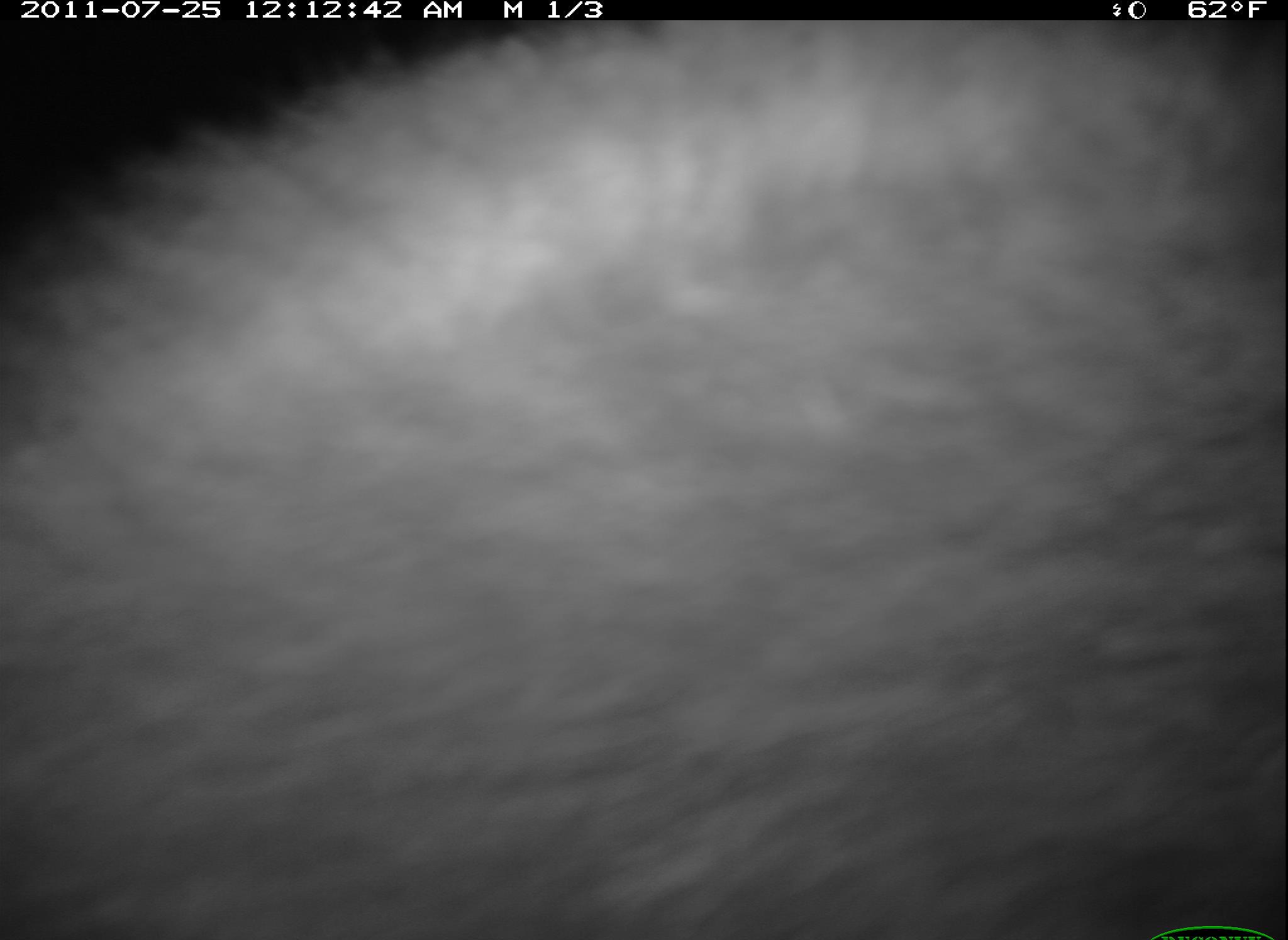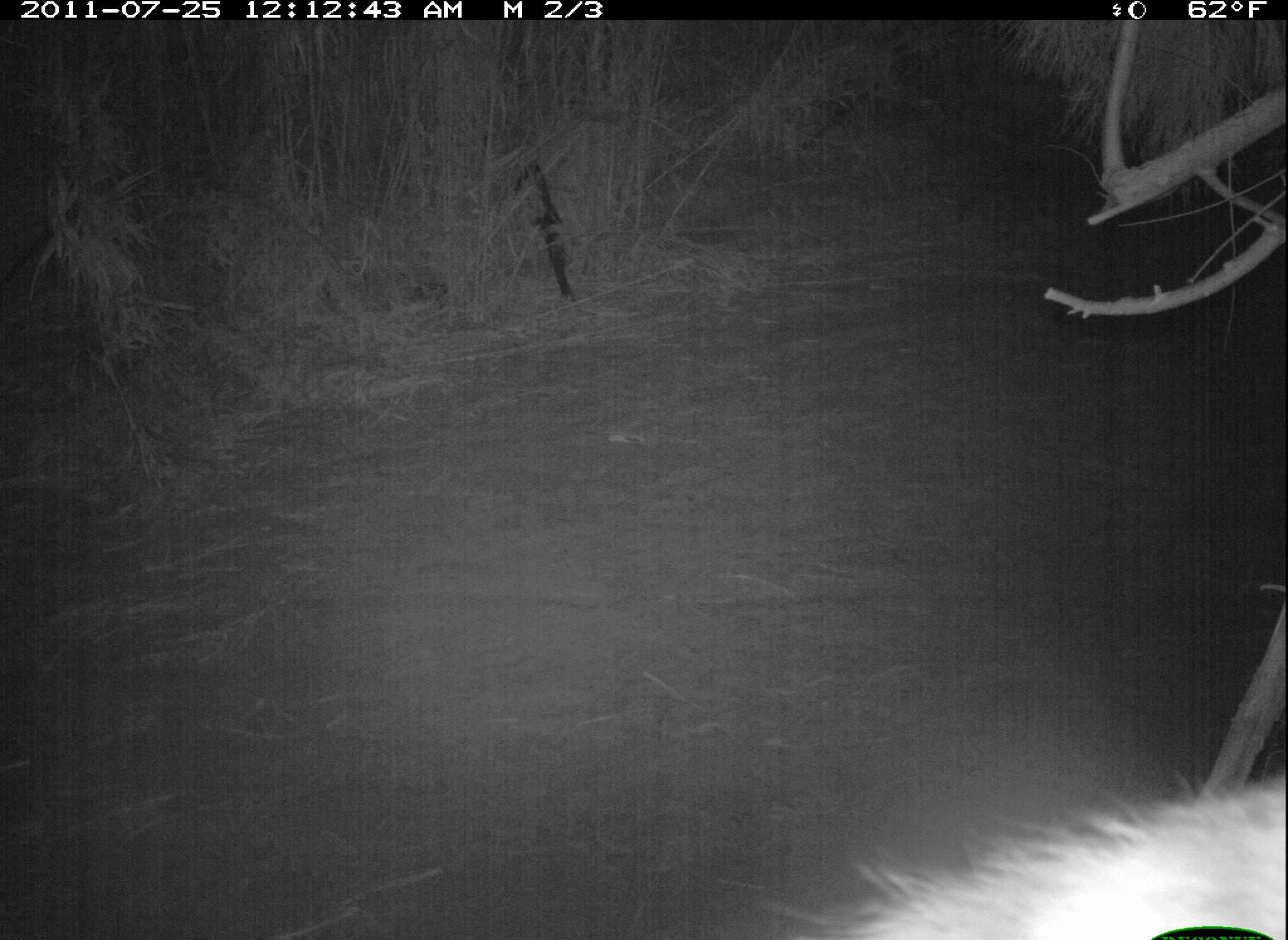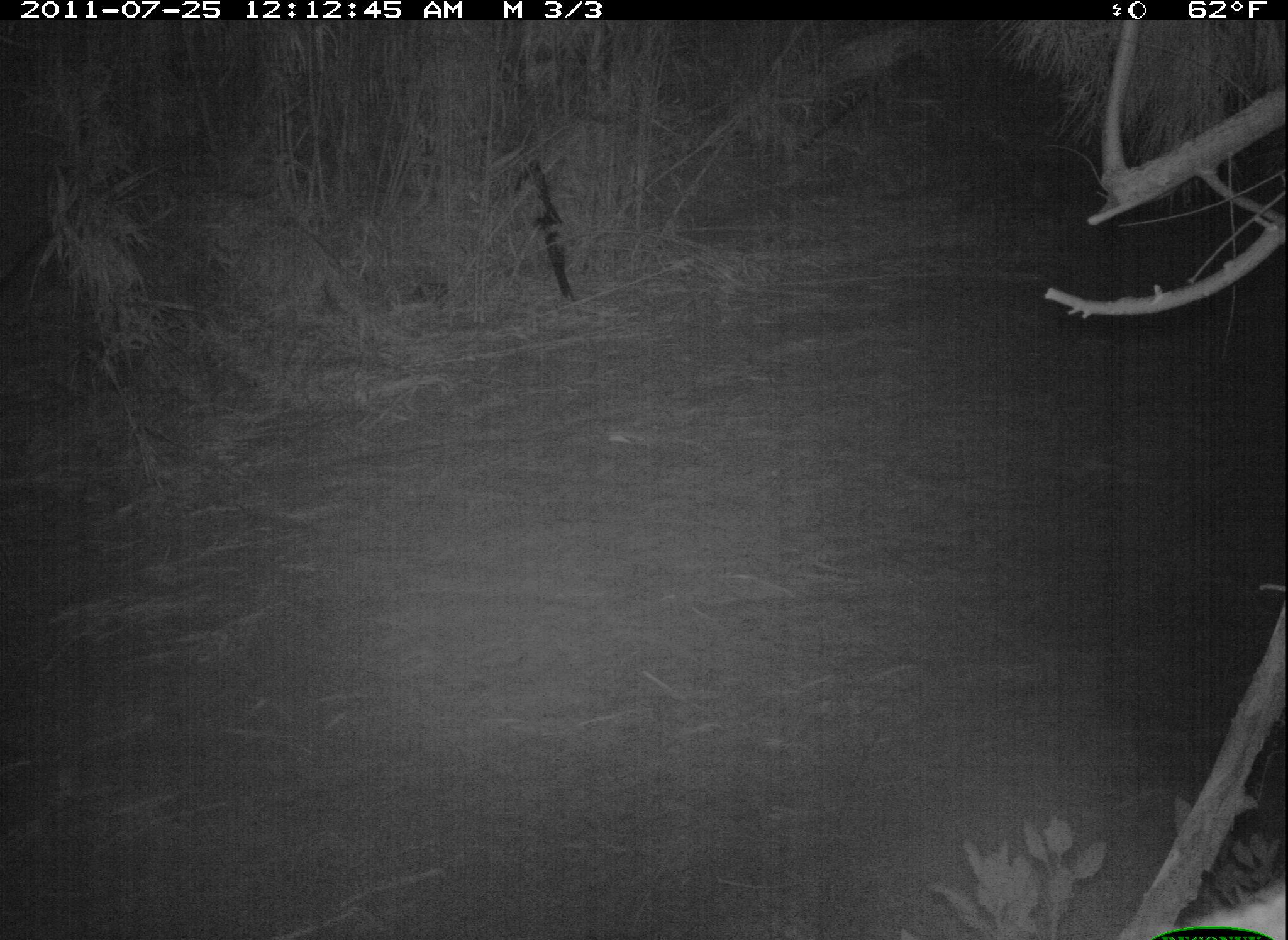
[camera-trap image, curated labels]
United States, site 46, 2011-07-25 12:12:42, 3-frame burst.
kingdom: Animalia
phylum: Chordata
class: Mammalia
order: Carnivora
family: Procyonidae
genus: Procyon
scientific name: Procyon lotor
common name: raccoon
Raccoon (Procyon lotor).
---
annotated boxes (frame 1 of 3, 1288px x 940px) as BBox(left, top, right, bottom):
raccoon: BBox(16, 19, 1286, 925)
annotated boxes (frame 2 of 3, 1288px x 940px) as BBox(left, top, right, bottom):
raccoon: BBox(853, 775, 1286, 934)